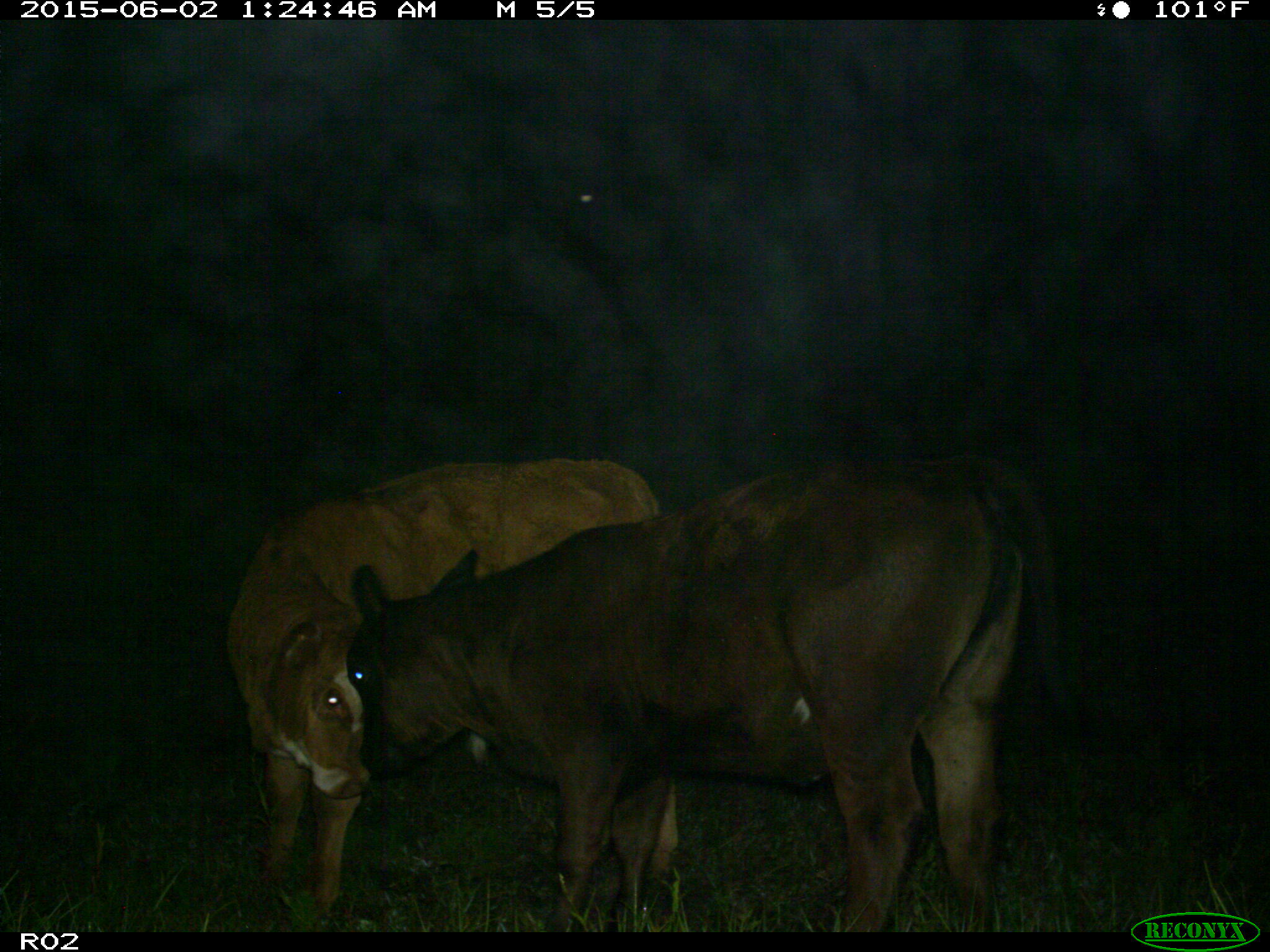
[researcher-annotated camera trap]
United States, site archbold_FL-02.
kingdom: Animalia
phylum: Chordata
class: Mammalia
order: Artiodactyla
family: Bovidae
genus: Bos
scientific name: Bos taurus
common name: domestic cow